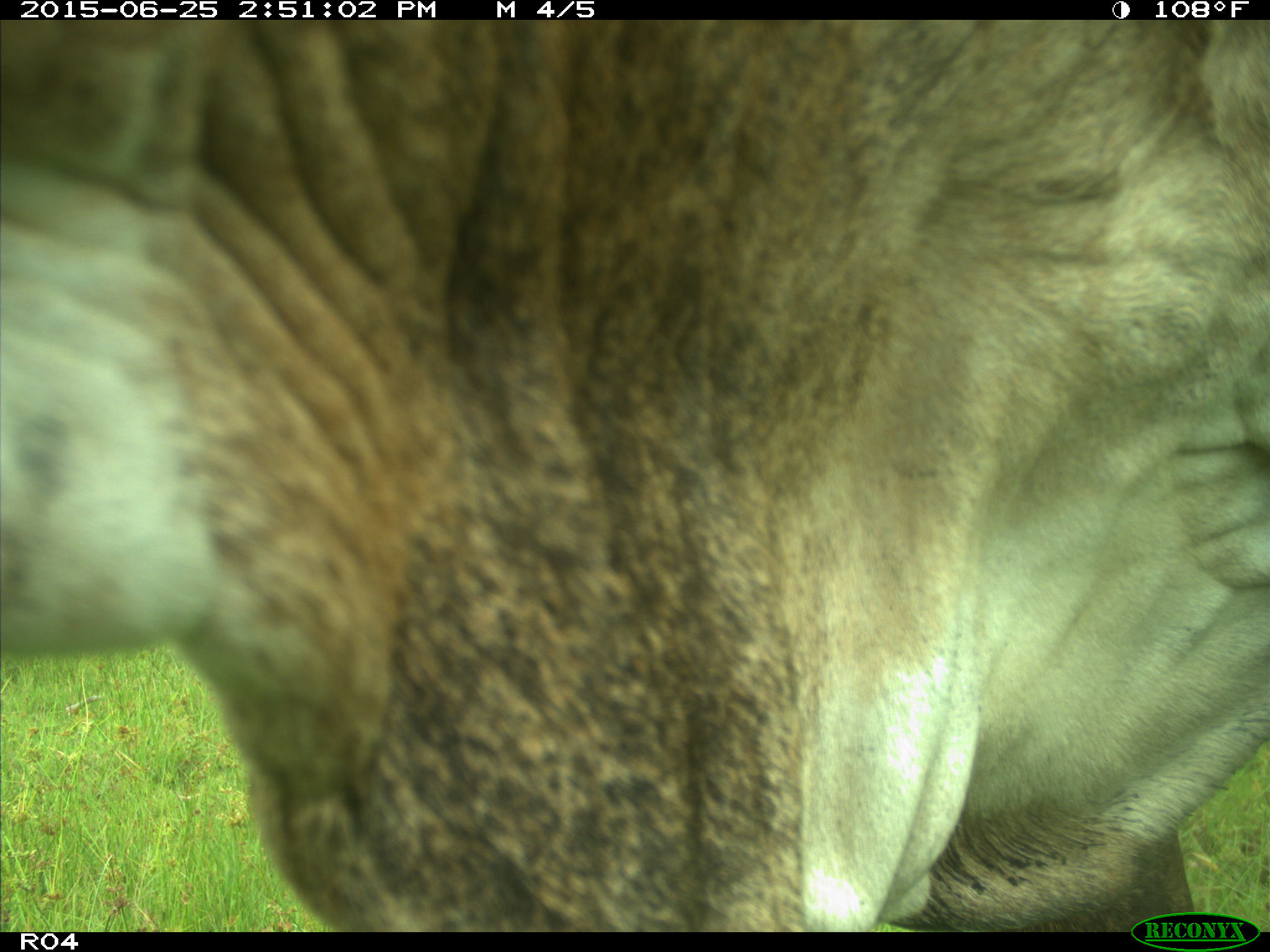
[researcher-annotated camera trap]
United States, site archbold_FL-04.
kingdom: Animalia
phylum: Chordata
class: Mammalia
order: Artiodactyla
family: Bovidae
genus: Bos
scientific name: Bos taurus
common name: domestic cow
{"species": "Bos taurus (domestic cow)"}